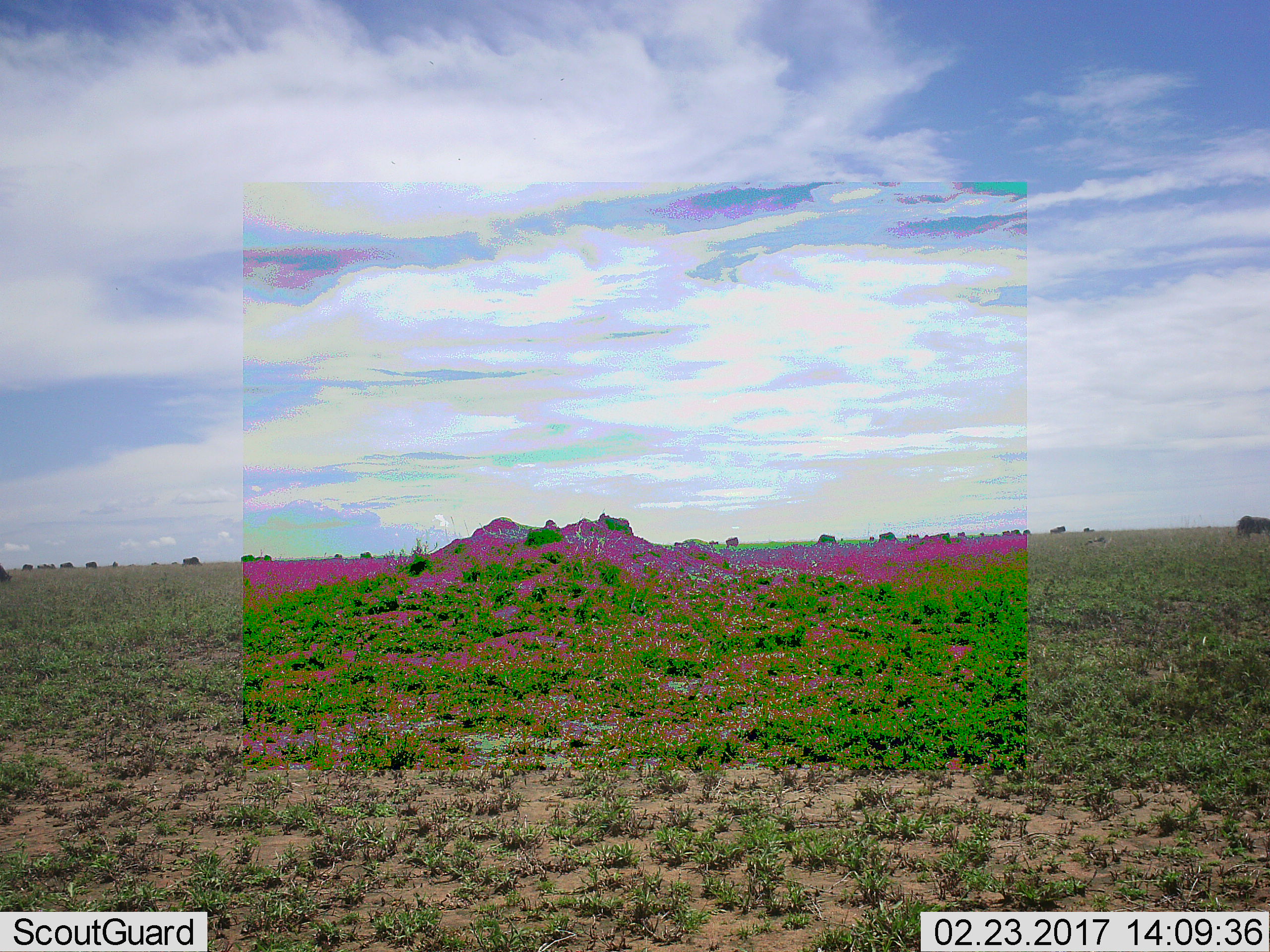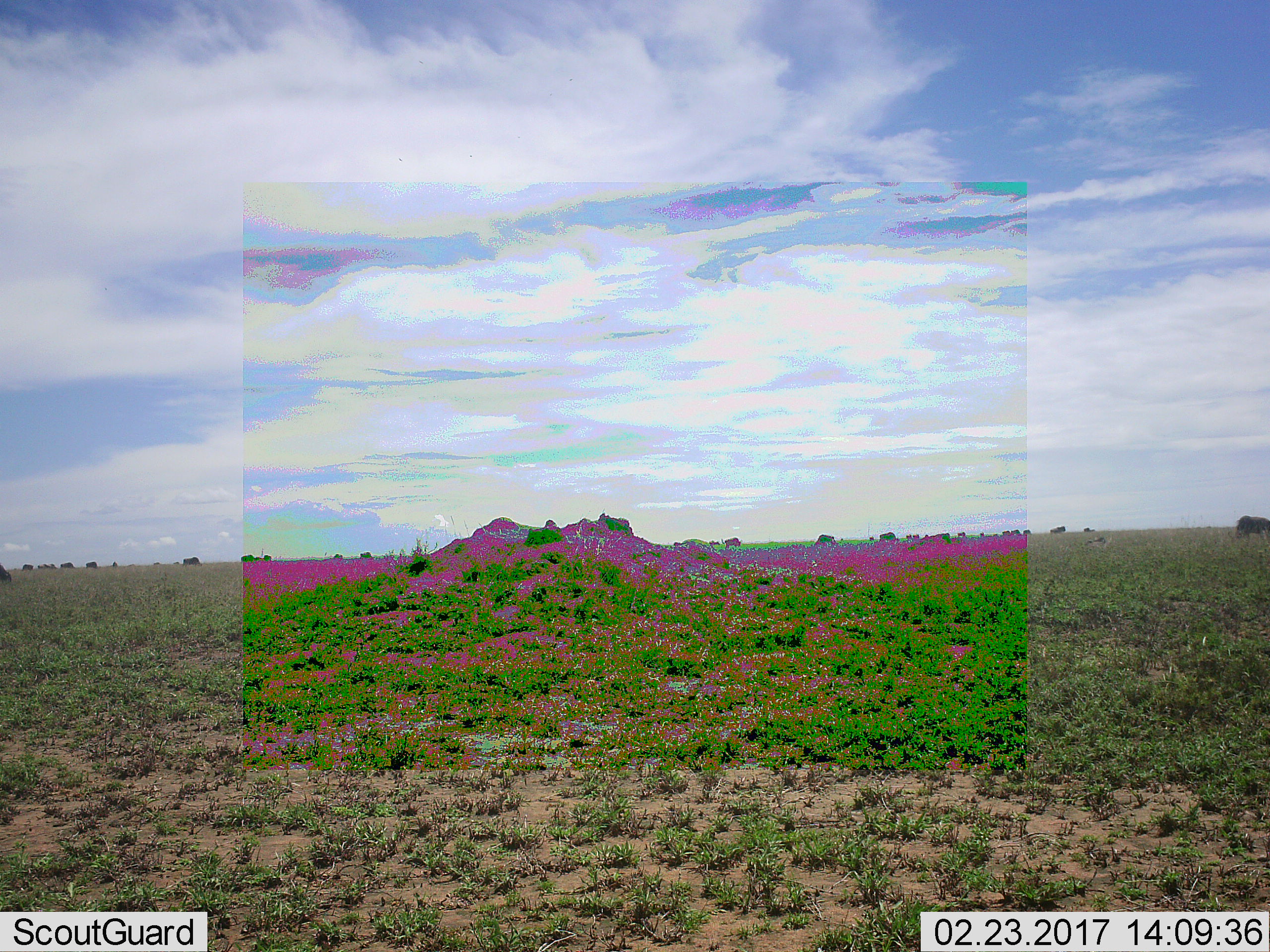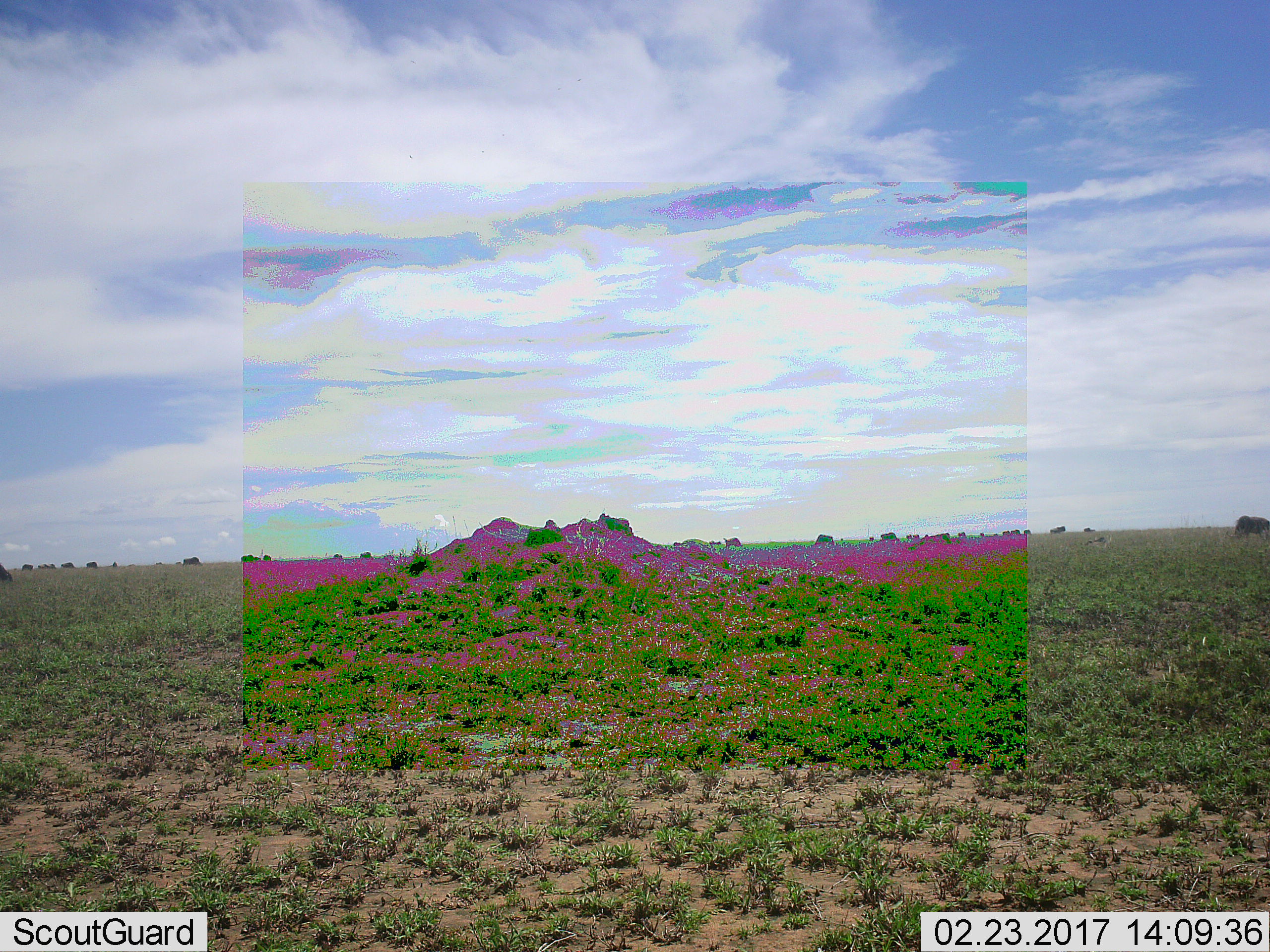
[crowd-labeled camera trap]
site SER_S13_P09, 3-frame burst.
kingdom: Animalia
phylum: Chordata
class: Mammalia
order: Artiodactyla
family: Bovidae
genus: Connochaetes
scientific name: Connochaetes taurinus taurinus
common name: blue wildebeest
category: wildebeestblue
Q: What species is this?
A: Wildebeestblue (blue wildebeest) (Connochaetes taurinus taurinus).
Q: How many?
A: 11-50.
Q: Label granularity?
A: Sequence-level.